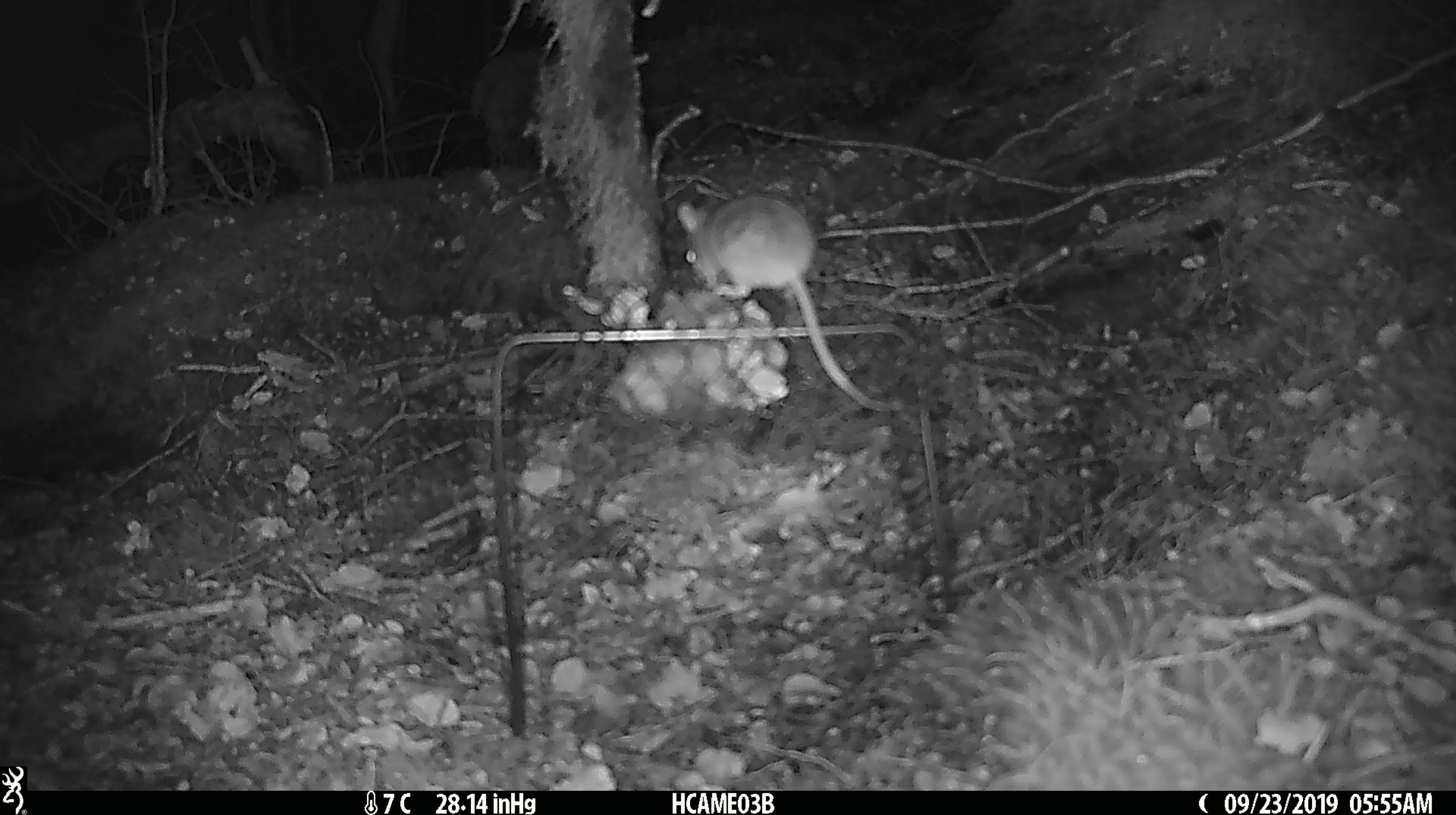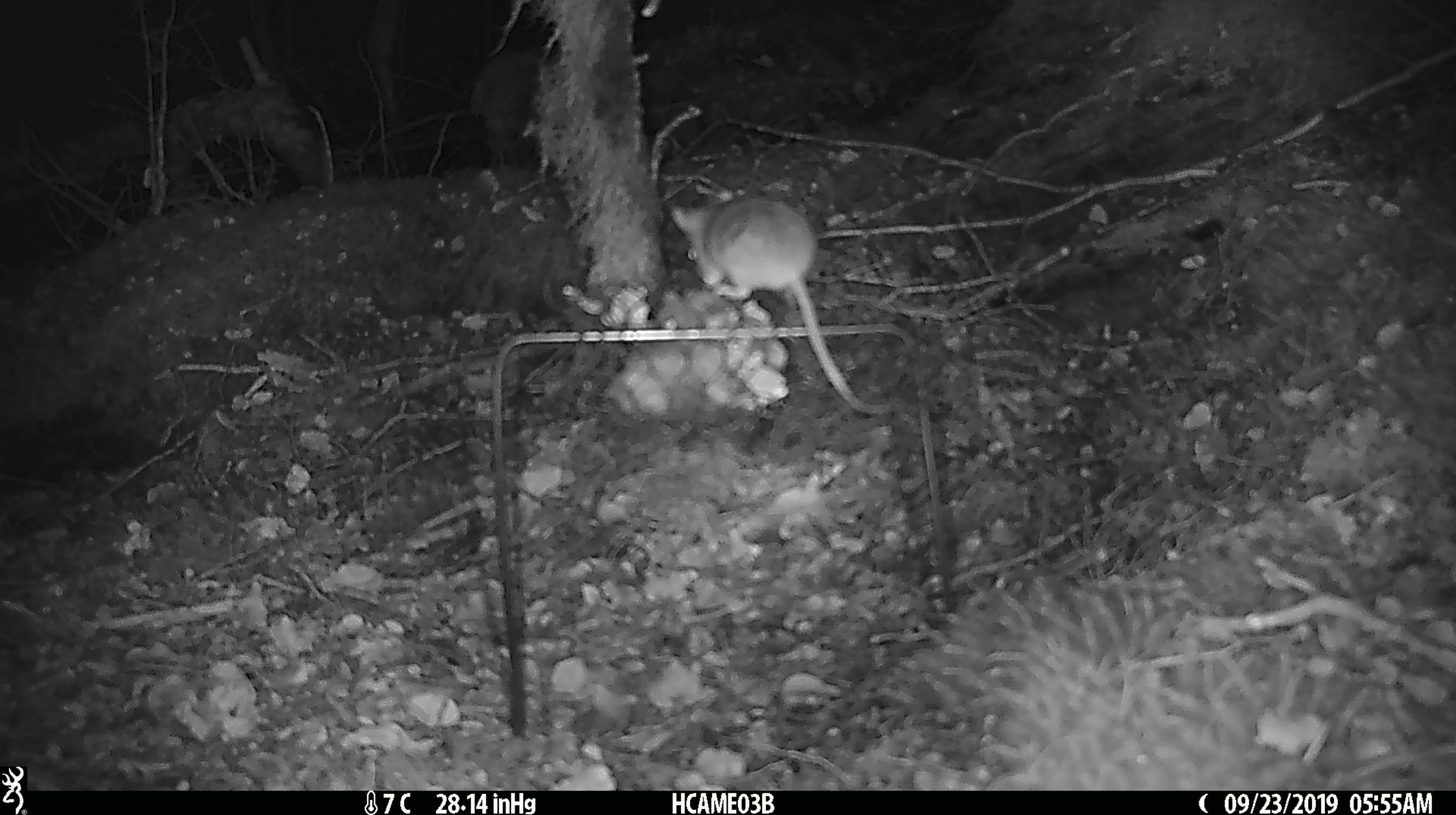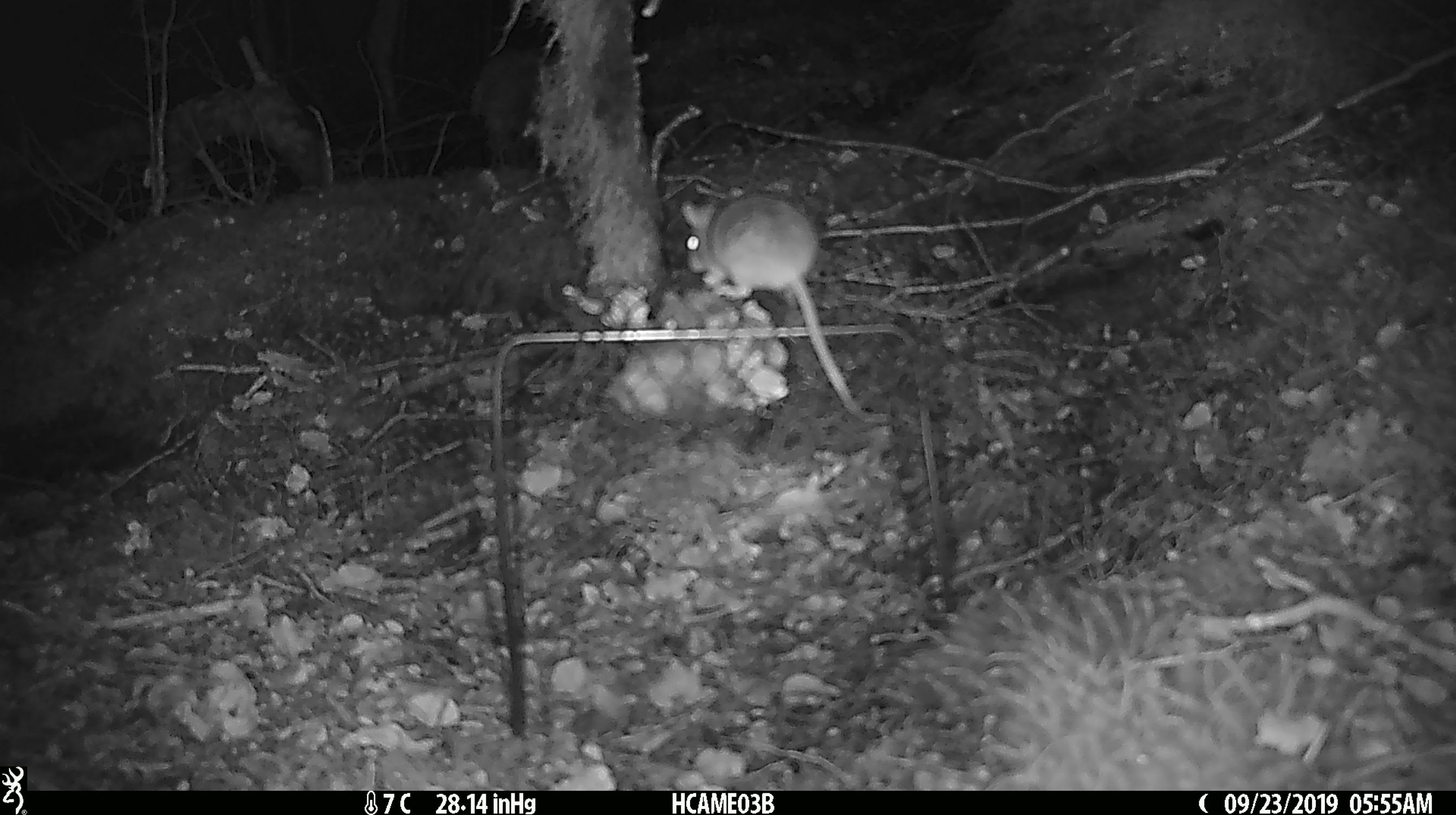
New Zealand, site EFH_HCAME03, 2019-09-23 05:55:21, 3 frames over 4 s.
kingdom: Animalia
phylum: Chordata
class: Mammalia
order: Rodentia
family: Muridae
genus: Mus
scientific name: Mus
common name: mouse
Mouse (Mus).